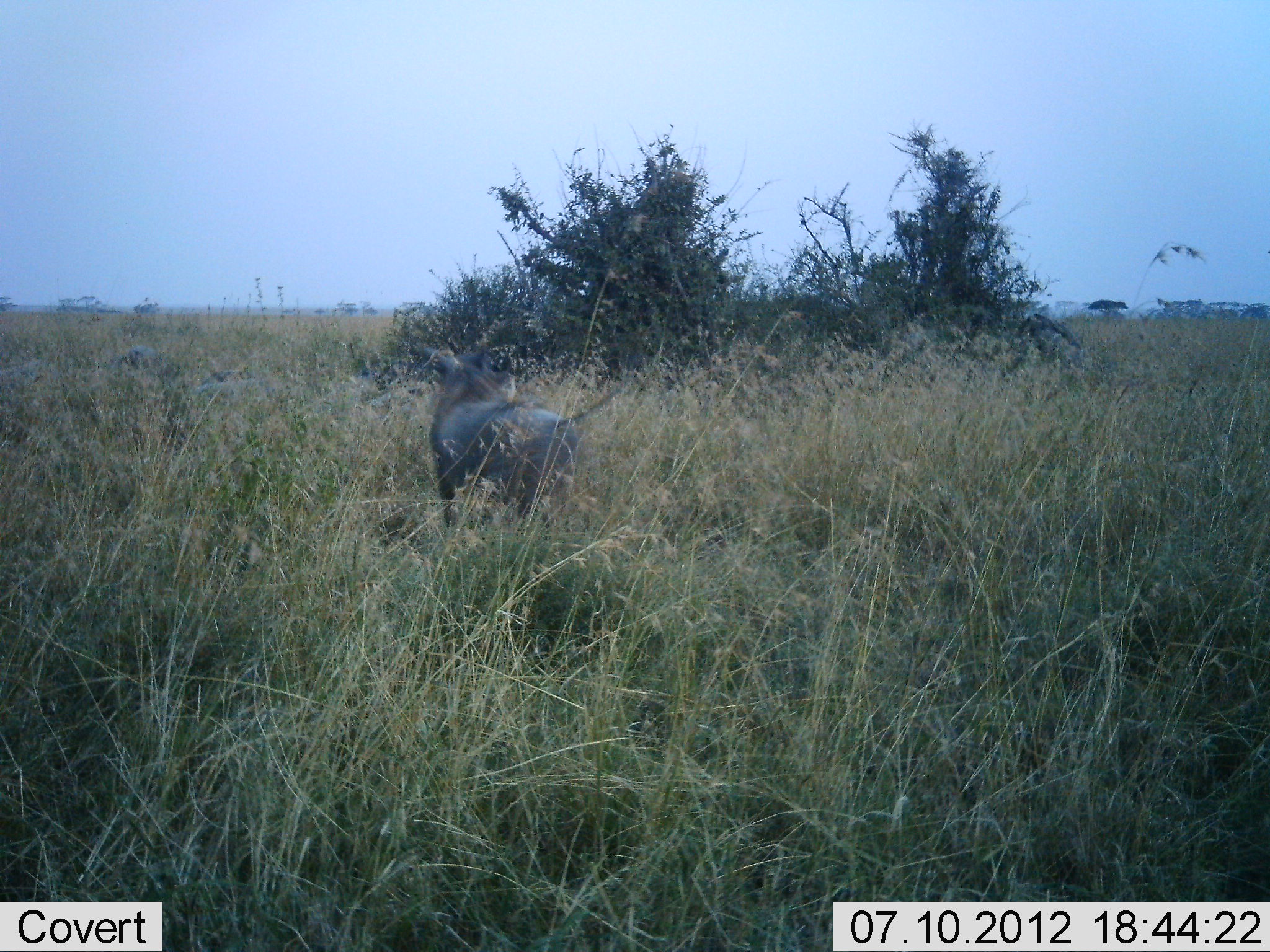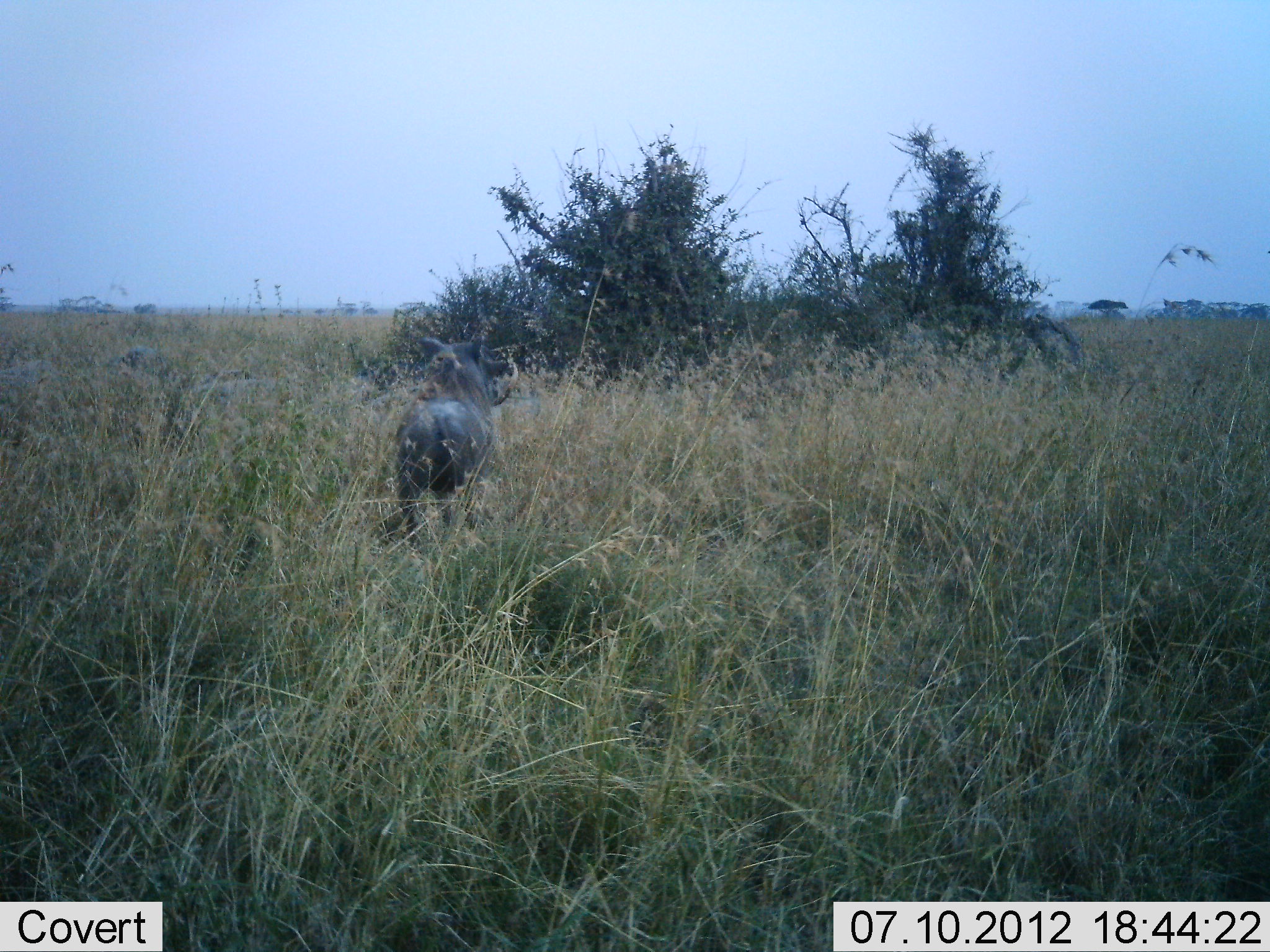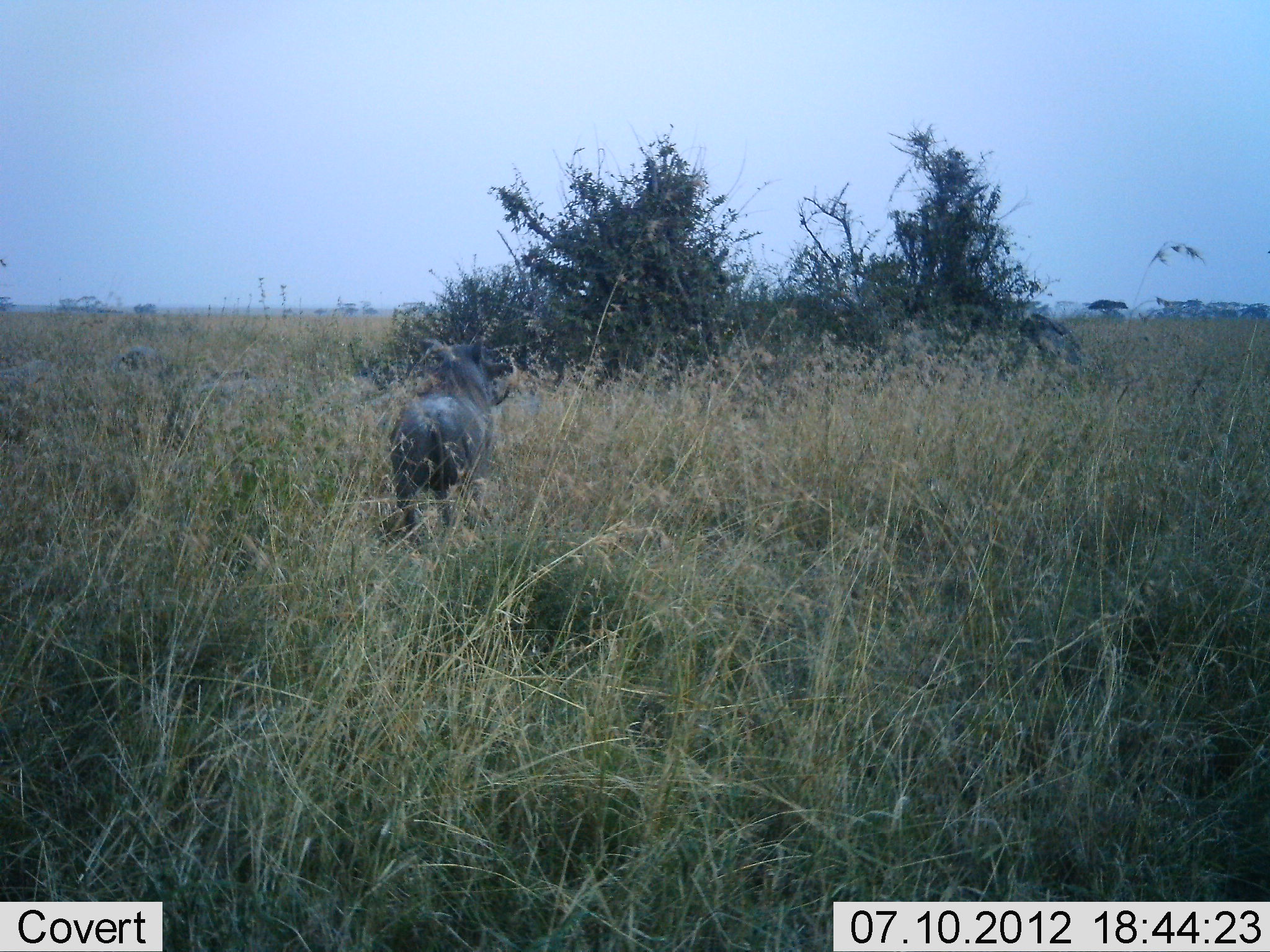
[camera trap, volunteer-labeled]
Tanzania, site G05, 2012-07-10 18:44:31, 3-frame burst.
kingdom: Animalia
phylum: Chordata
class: Mammalia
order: Artiodactyla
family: Suidae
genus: Phacochoerus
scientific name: Phacochoerus africanus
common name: warthog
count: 1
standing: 27%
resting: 0%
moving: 73%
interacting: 0%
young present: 0%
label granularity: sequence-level